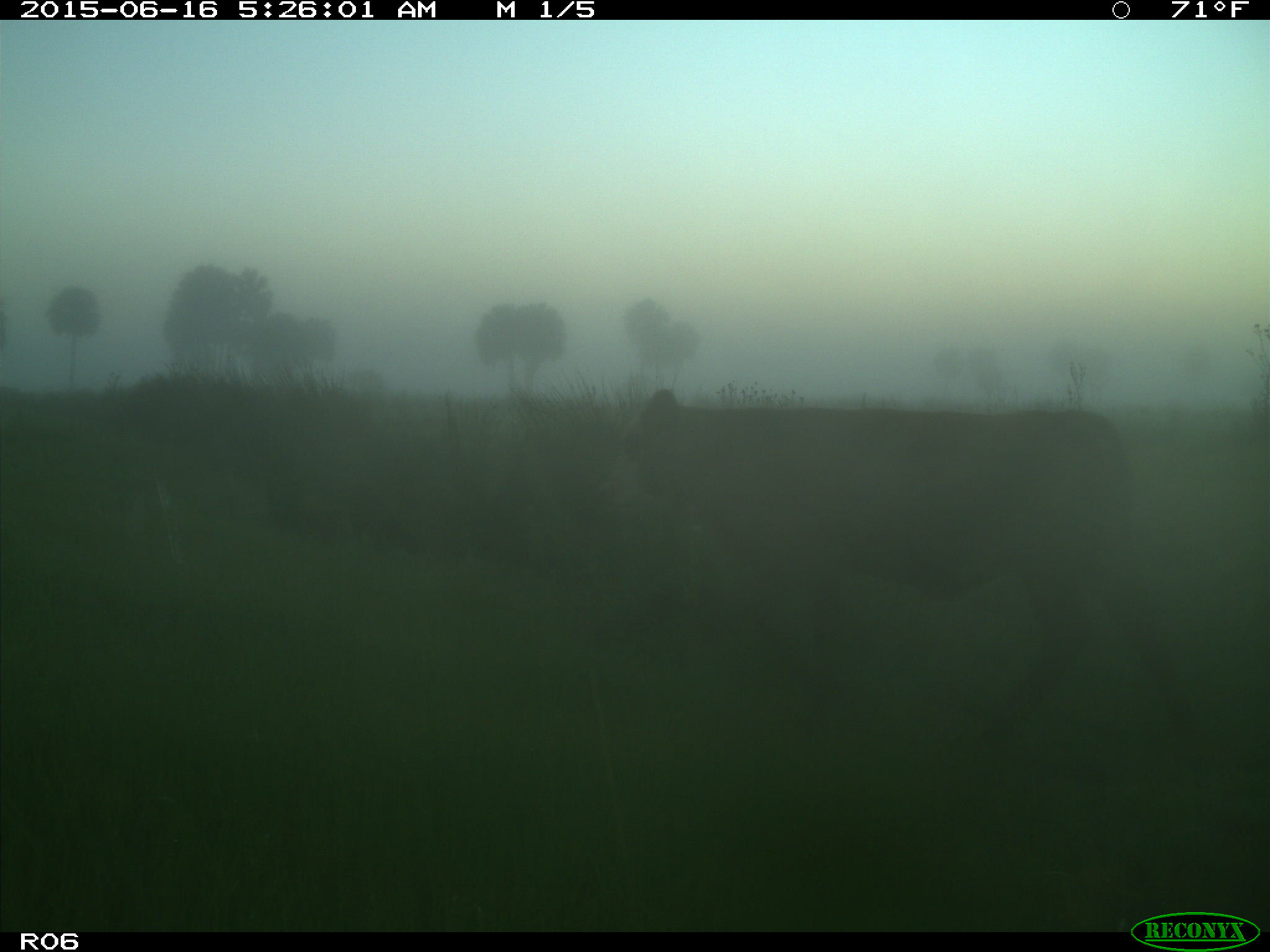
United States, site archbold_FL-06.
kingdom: Animalia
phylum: Chordata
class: Mammalia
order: Artiodactyla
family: Bovidae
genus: Bos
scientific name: Bos taurus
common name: domestic cow